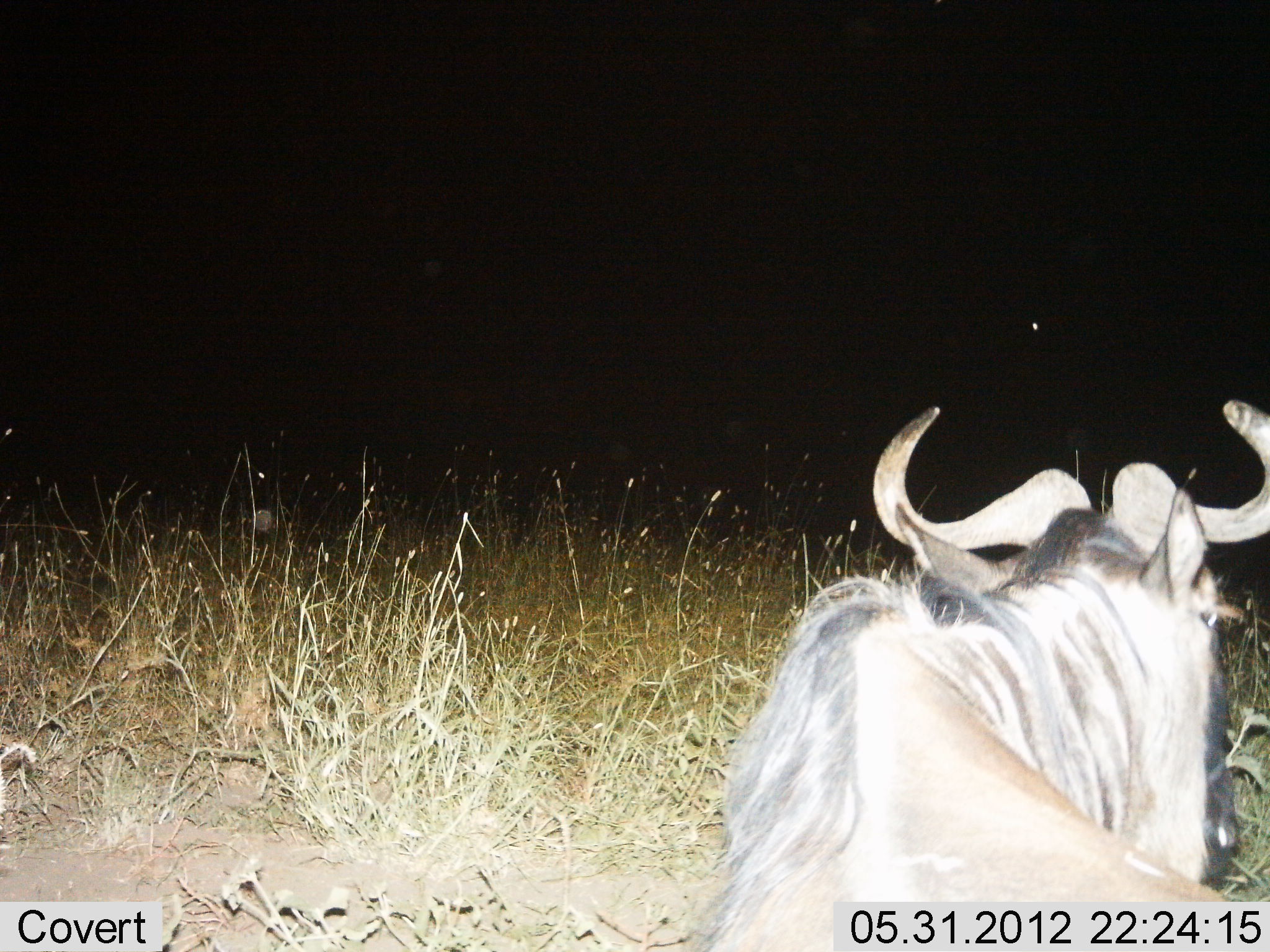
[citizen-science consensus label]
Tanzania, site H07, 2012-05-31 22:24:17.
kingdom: Animalia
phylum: Chordata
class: Mammalia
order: Artiodactyla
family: Bovidae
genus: Connochaetes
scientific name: Connochaetes taurinus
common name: blue wildebeest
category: wildebeest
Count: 1.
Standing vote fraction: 70%.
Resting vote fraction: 30%.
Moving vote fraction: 0%.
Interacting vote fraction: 0%.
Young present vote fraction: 0%.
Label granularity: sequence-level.